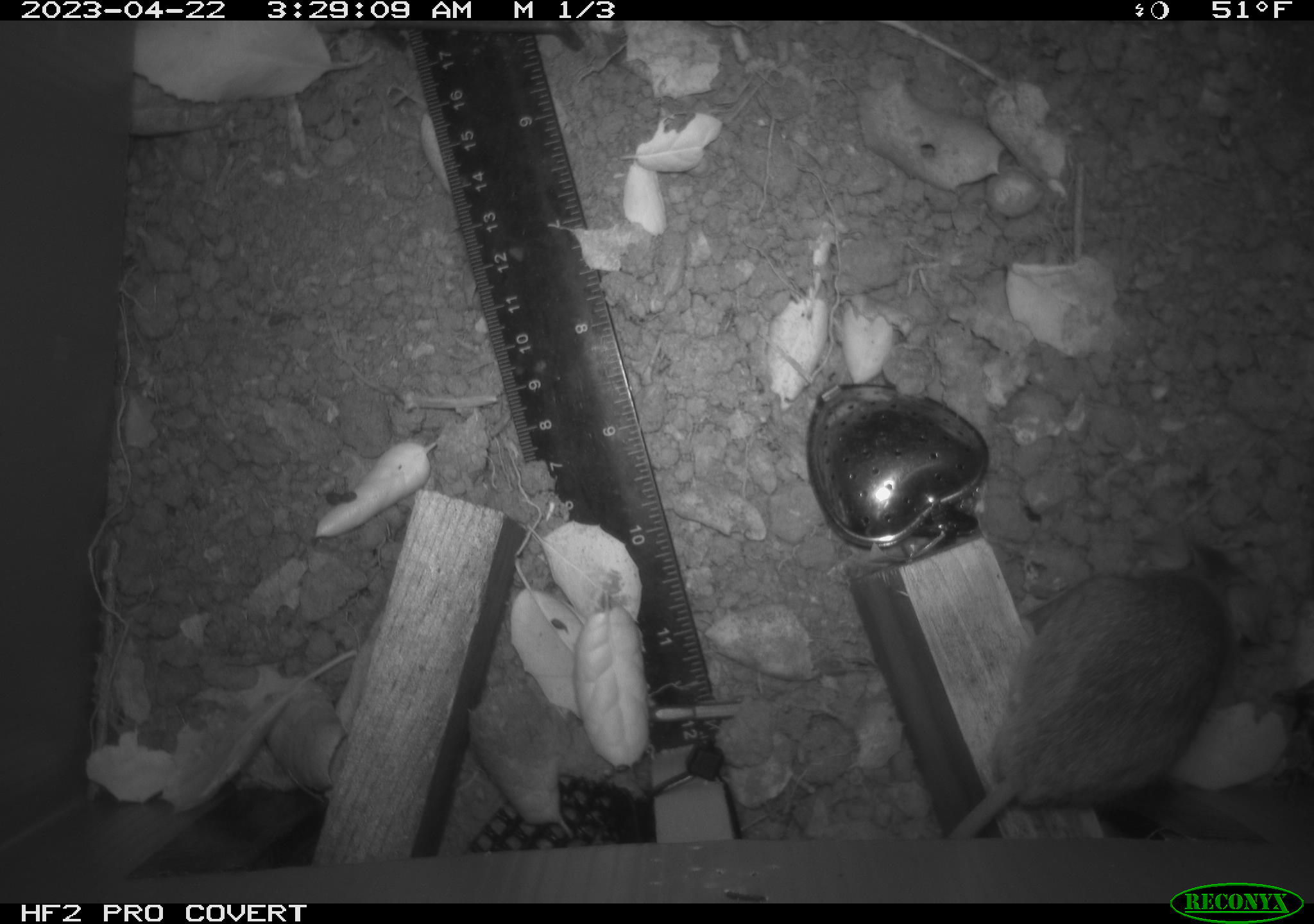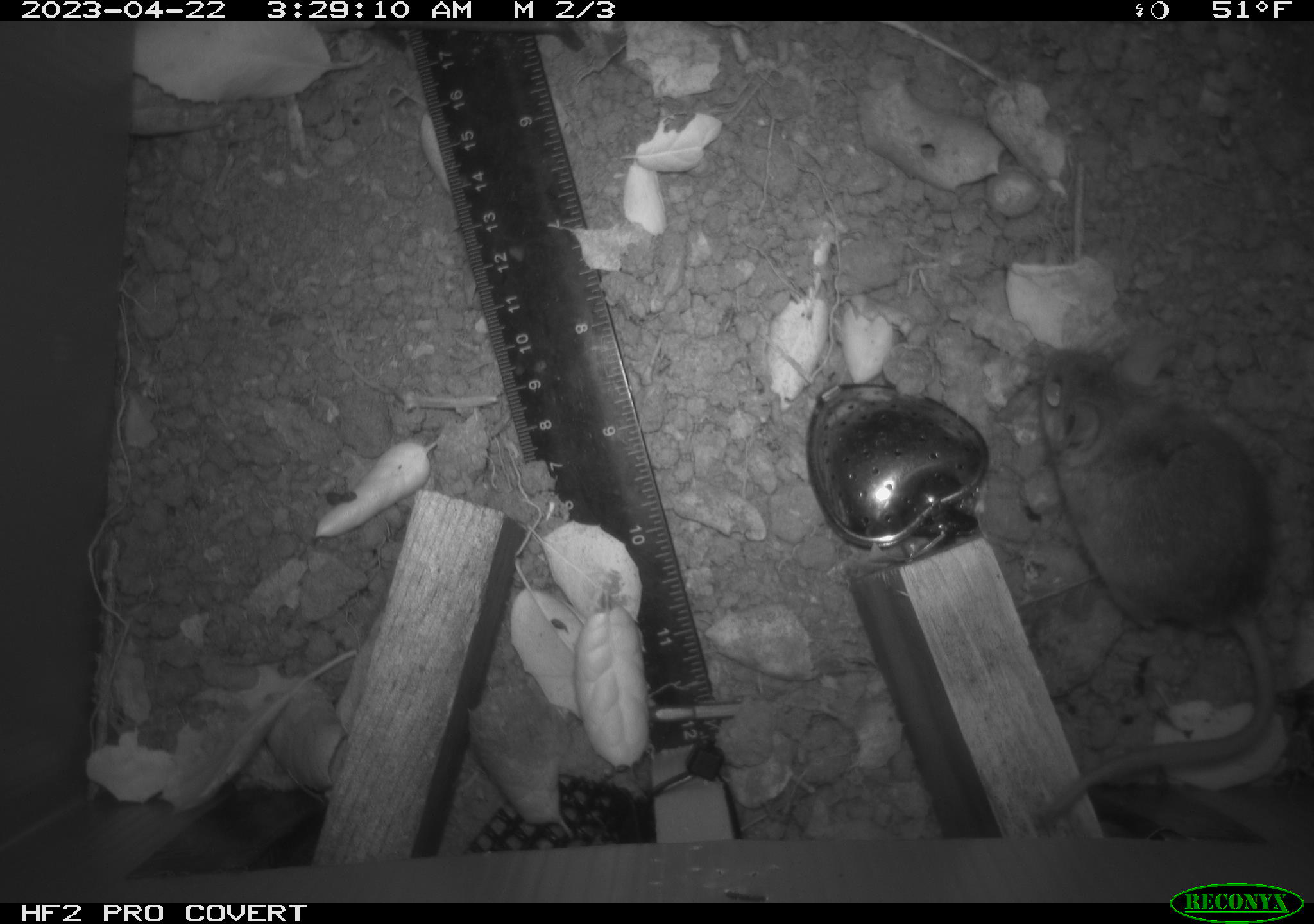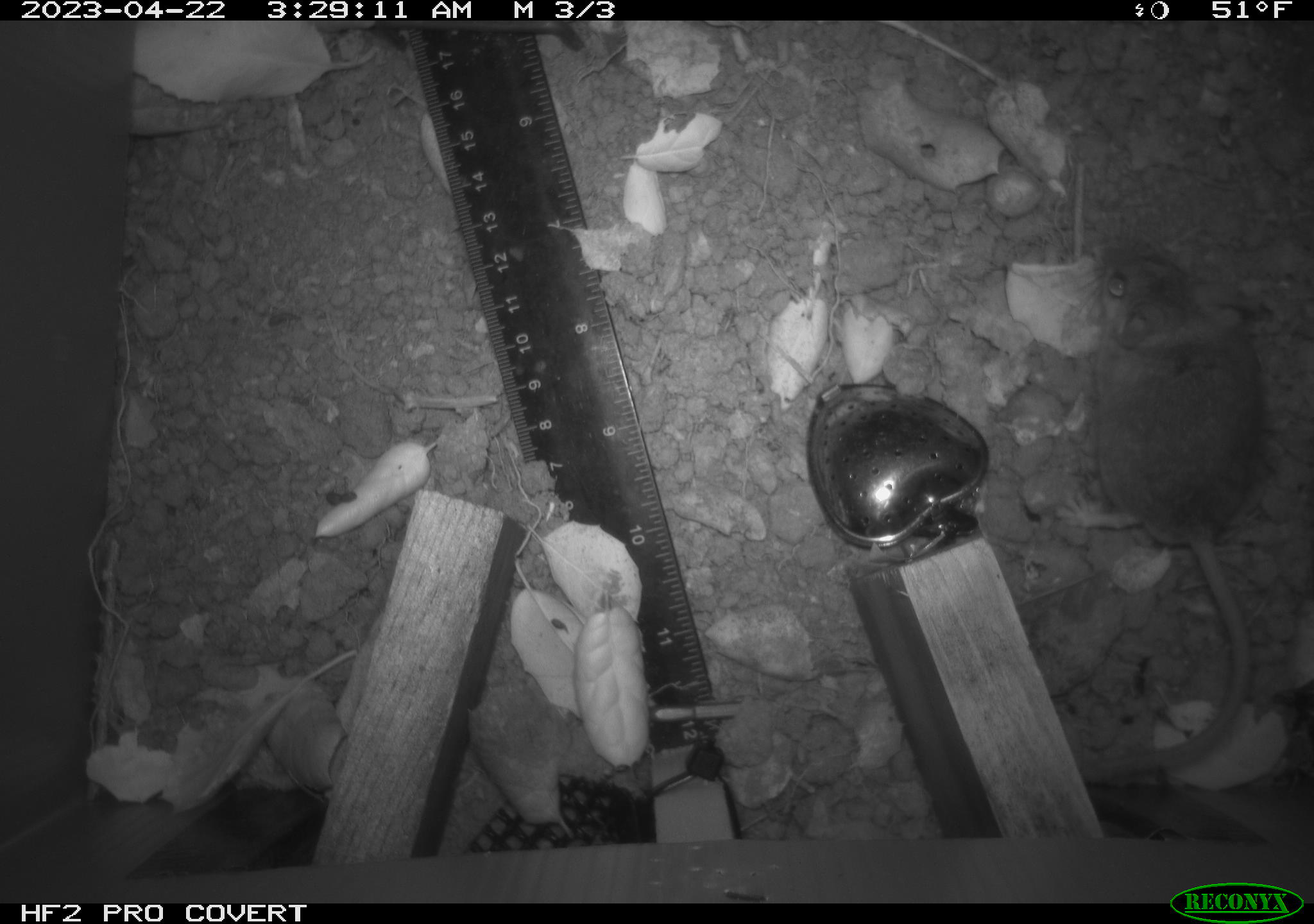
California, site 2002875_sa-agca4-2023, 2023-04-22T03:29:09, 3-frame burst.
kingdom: Animalia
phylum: Chordata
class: Mammalia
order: Rodentia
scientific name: Rodentia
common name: mouse species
Mouse species (Rodentia).